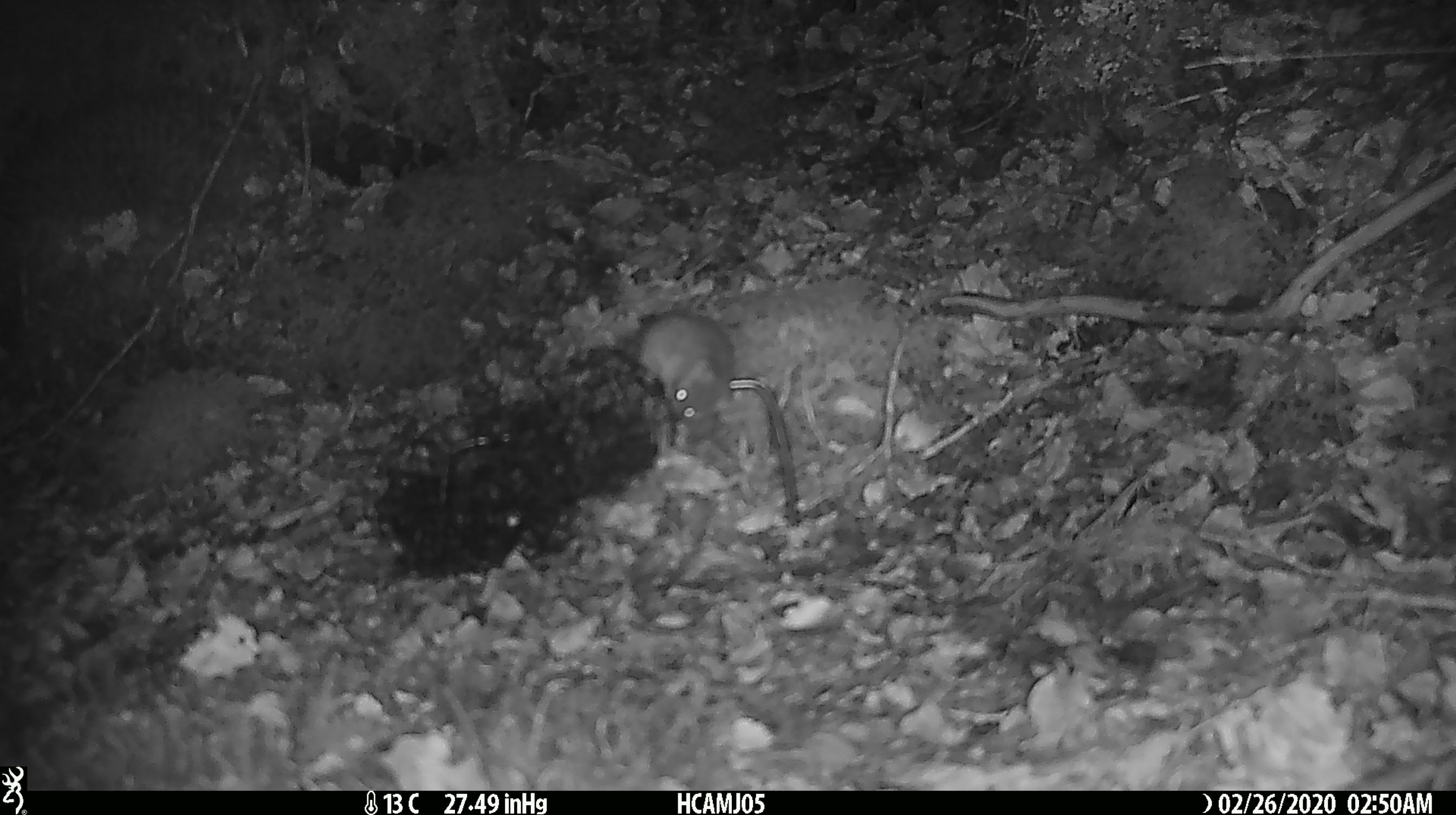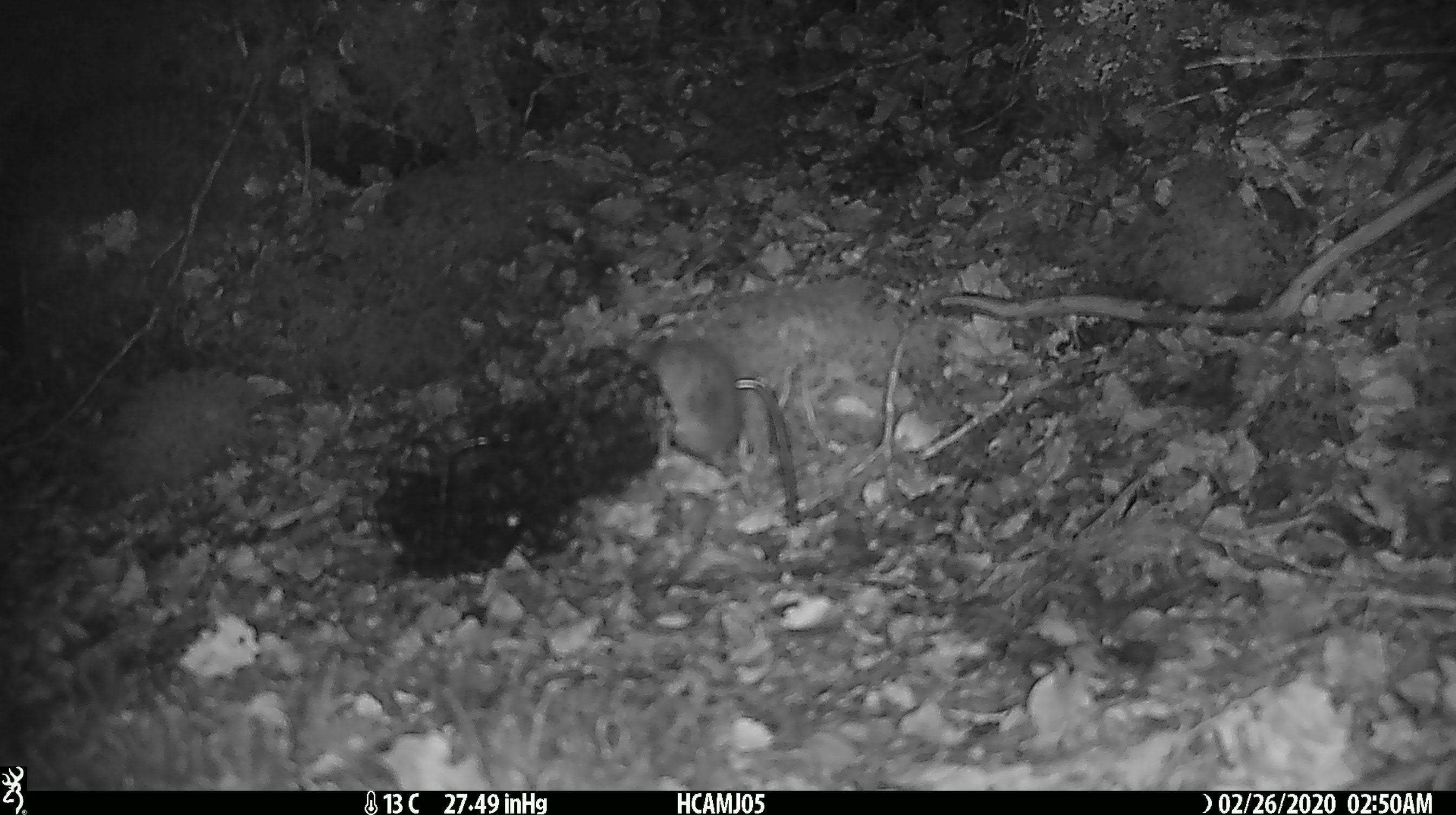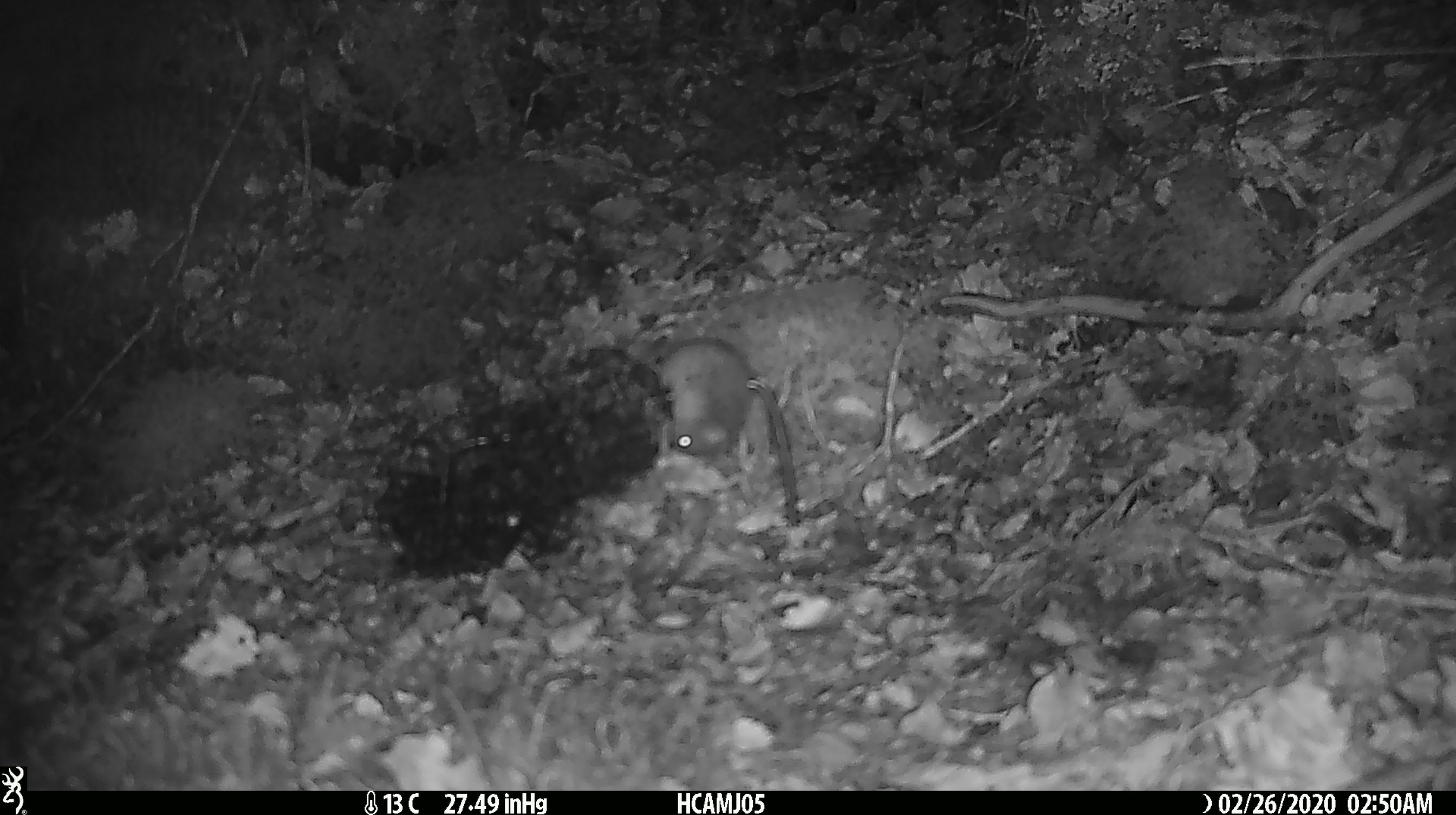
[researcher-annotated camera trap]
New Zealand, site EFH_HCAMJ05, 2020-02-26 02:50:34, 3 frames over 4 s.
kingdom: Animalia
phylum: Chordata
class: Mammalia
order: Rodentia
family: Muridae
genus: Mus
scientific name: Mus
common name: mouse